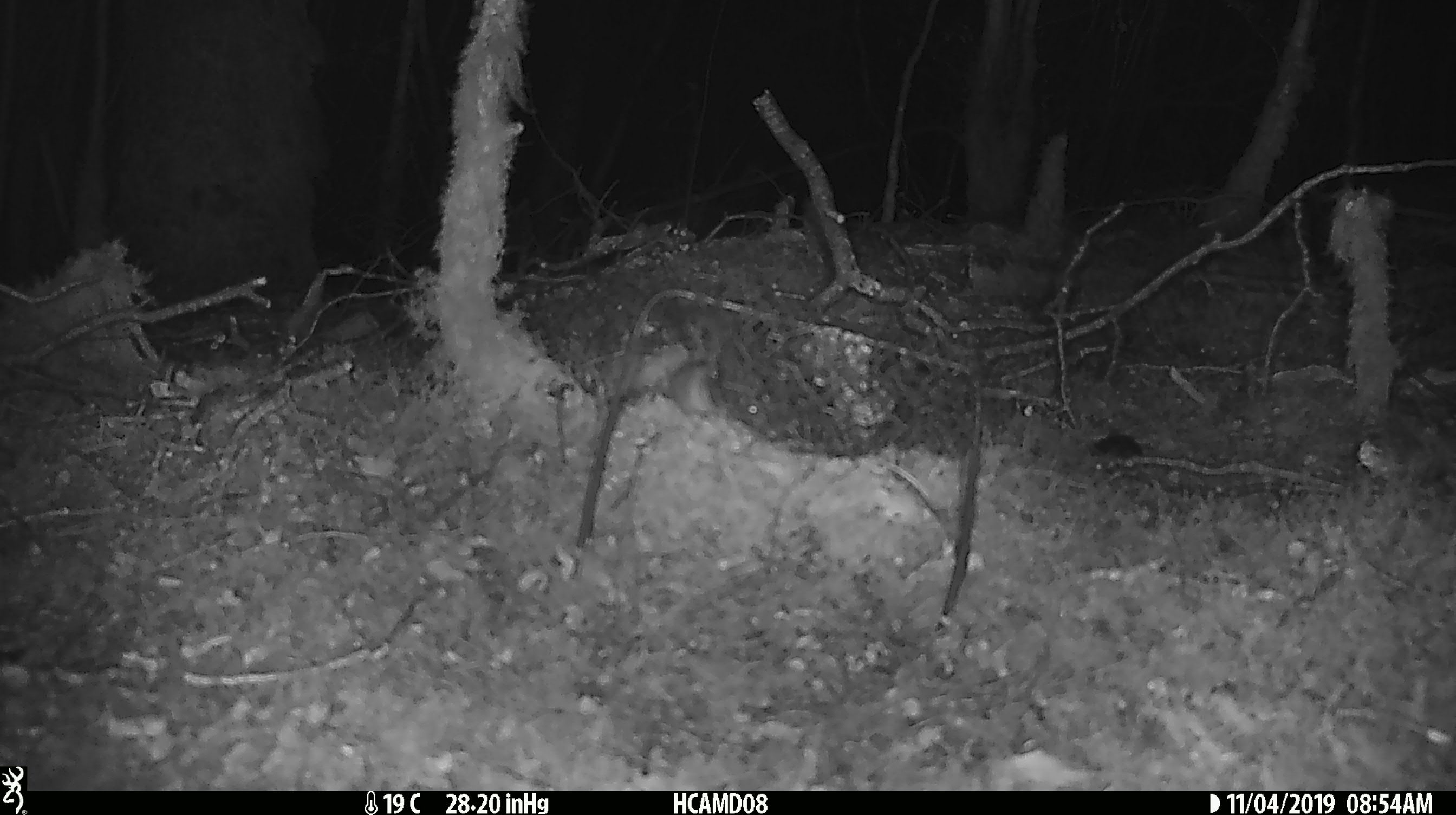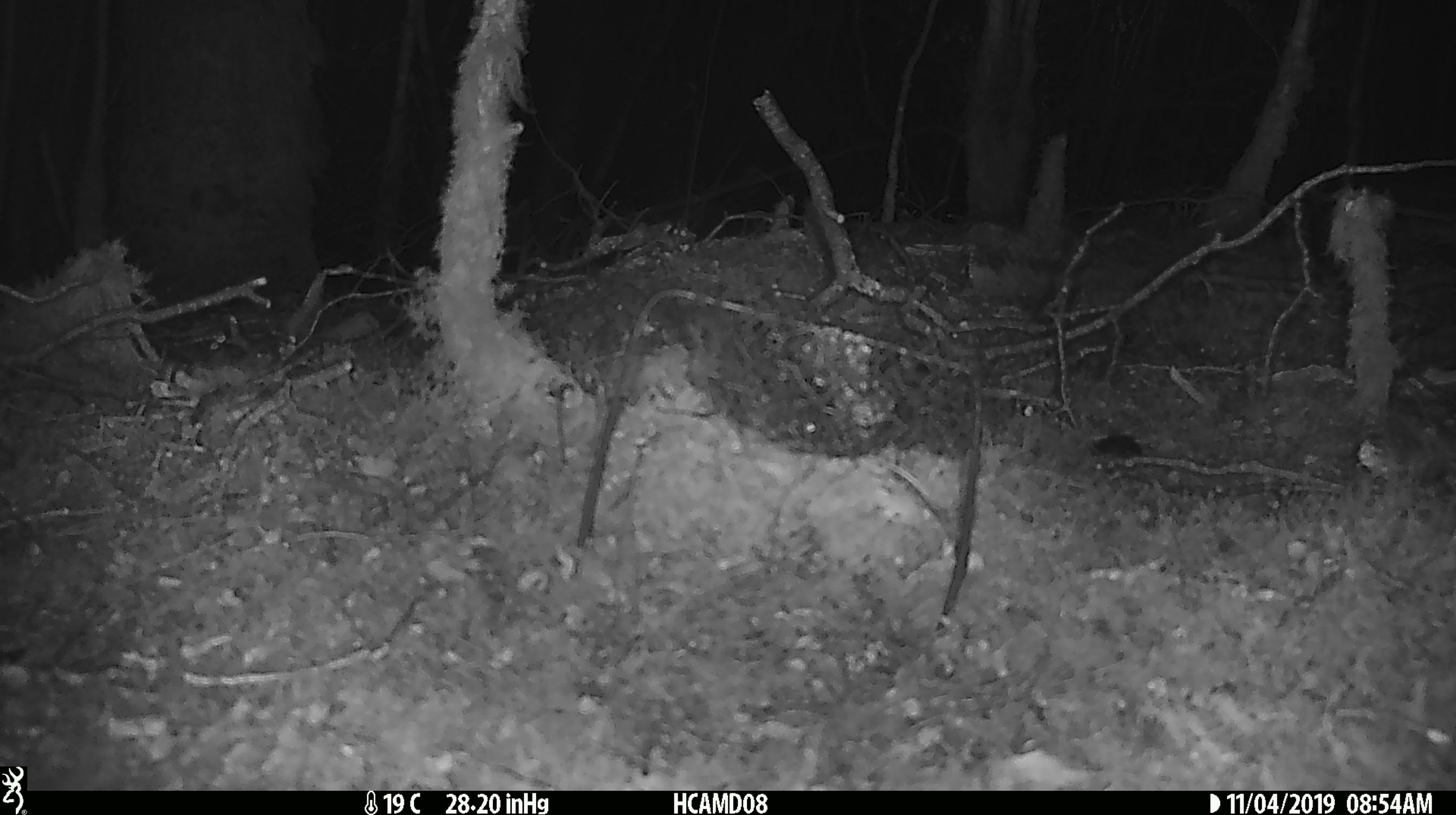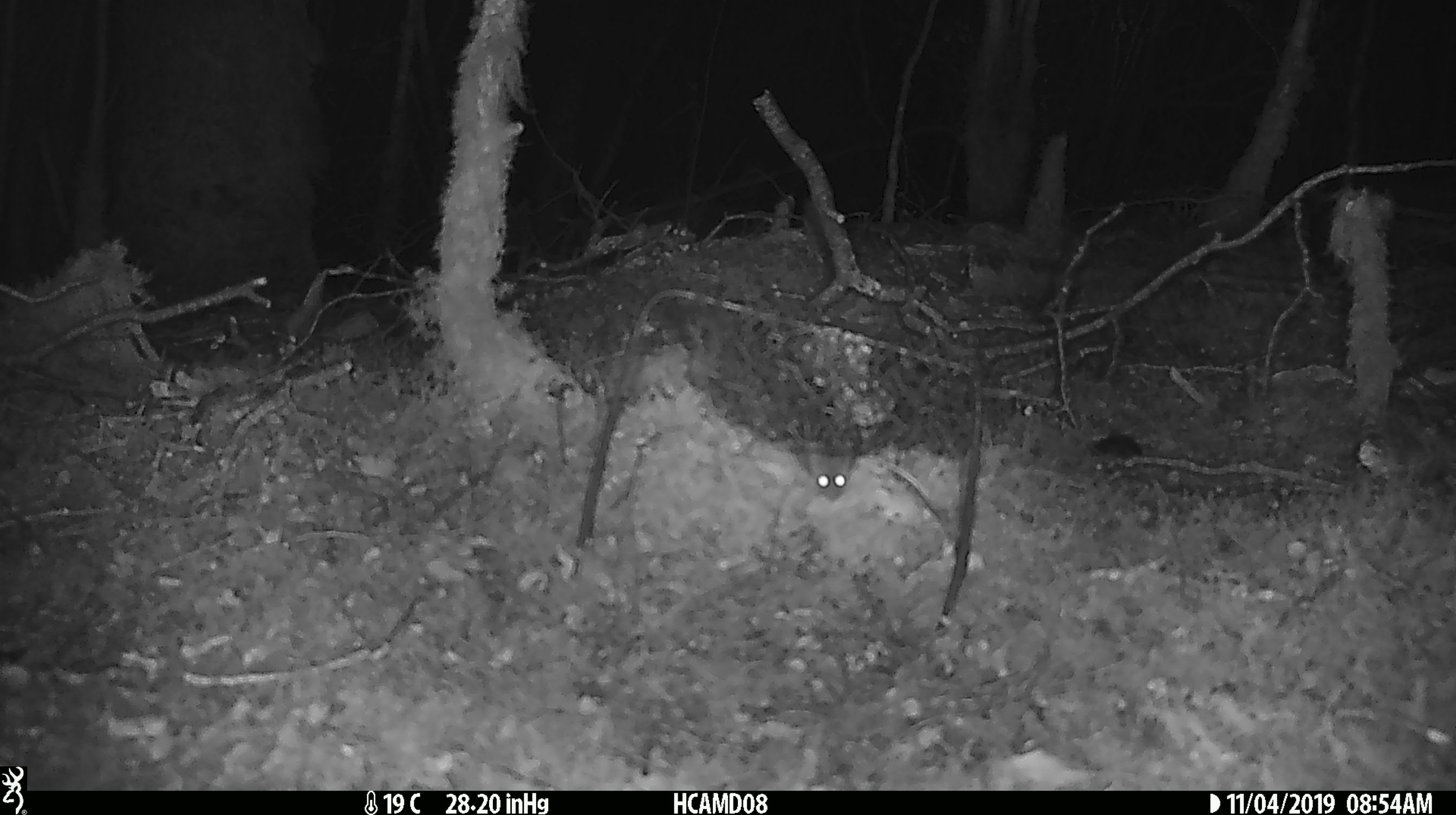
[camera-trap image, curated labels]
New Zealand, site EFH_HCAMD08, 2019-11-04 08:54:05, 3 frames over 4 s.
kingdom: Animalia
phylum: Chordata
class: Mammalia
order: Rodentia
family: Muridae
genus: Mus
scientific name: Mus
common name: mouse